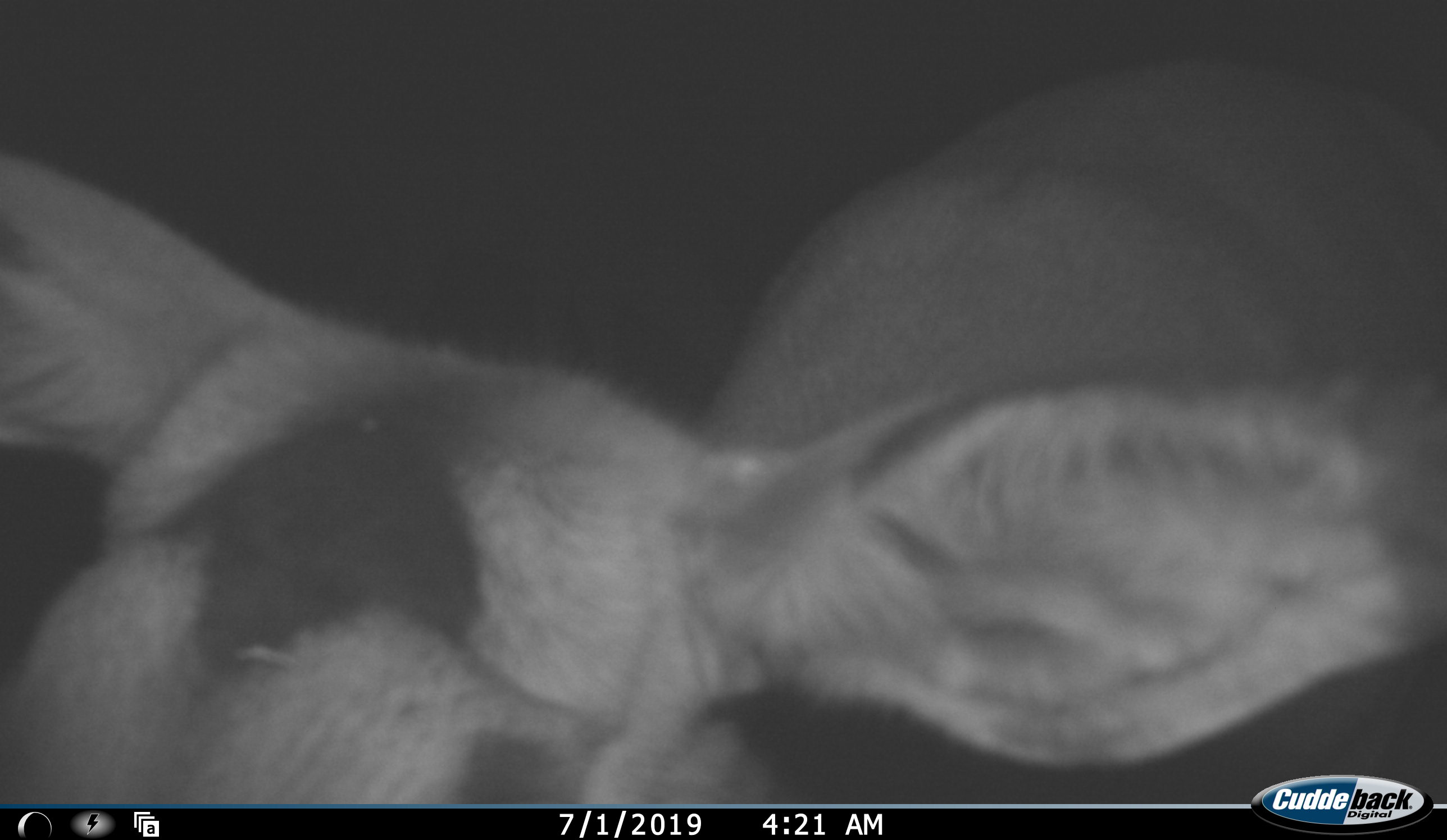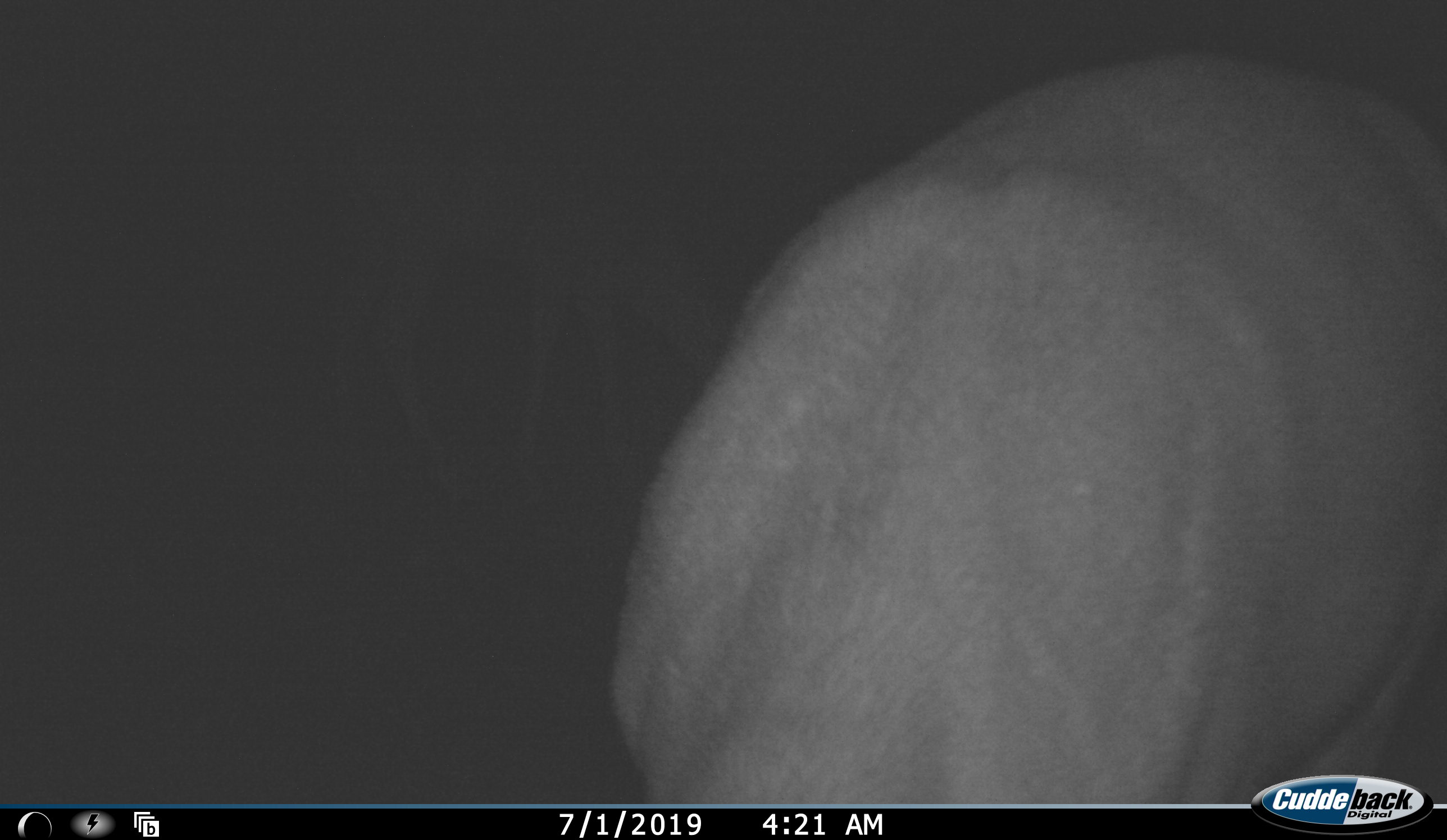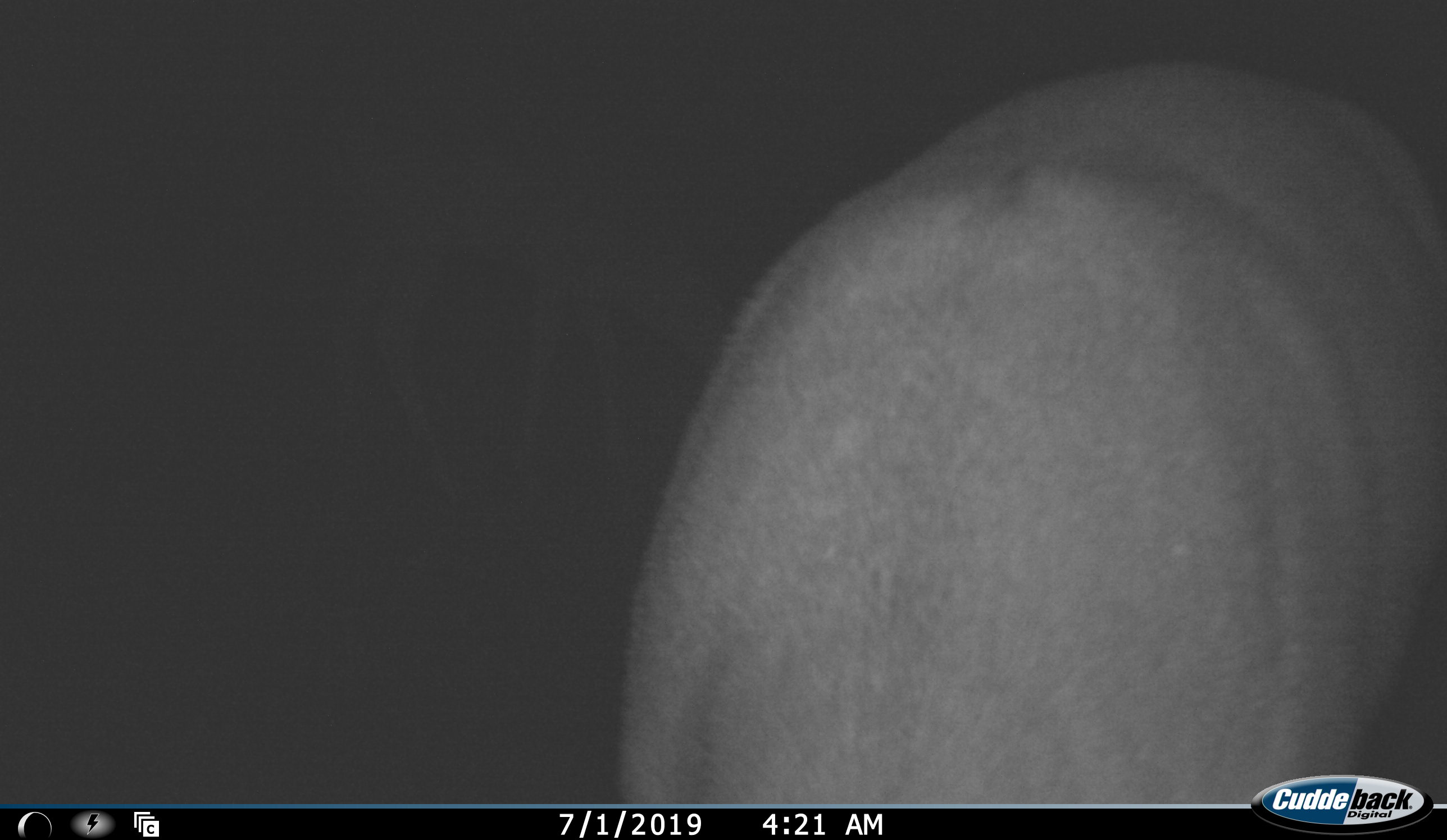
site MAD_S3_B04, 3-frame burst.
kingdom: Animalia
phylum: Chordata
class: Mammalia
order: Artiodactyla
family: Bovidae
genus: Aepyceros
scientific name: Aepyceros melampus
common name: impala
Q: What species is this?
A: Impala (Aepyceros melampus).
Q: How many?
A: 1.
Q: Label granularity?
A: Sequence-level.